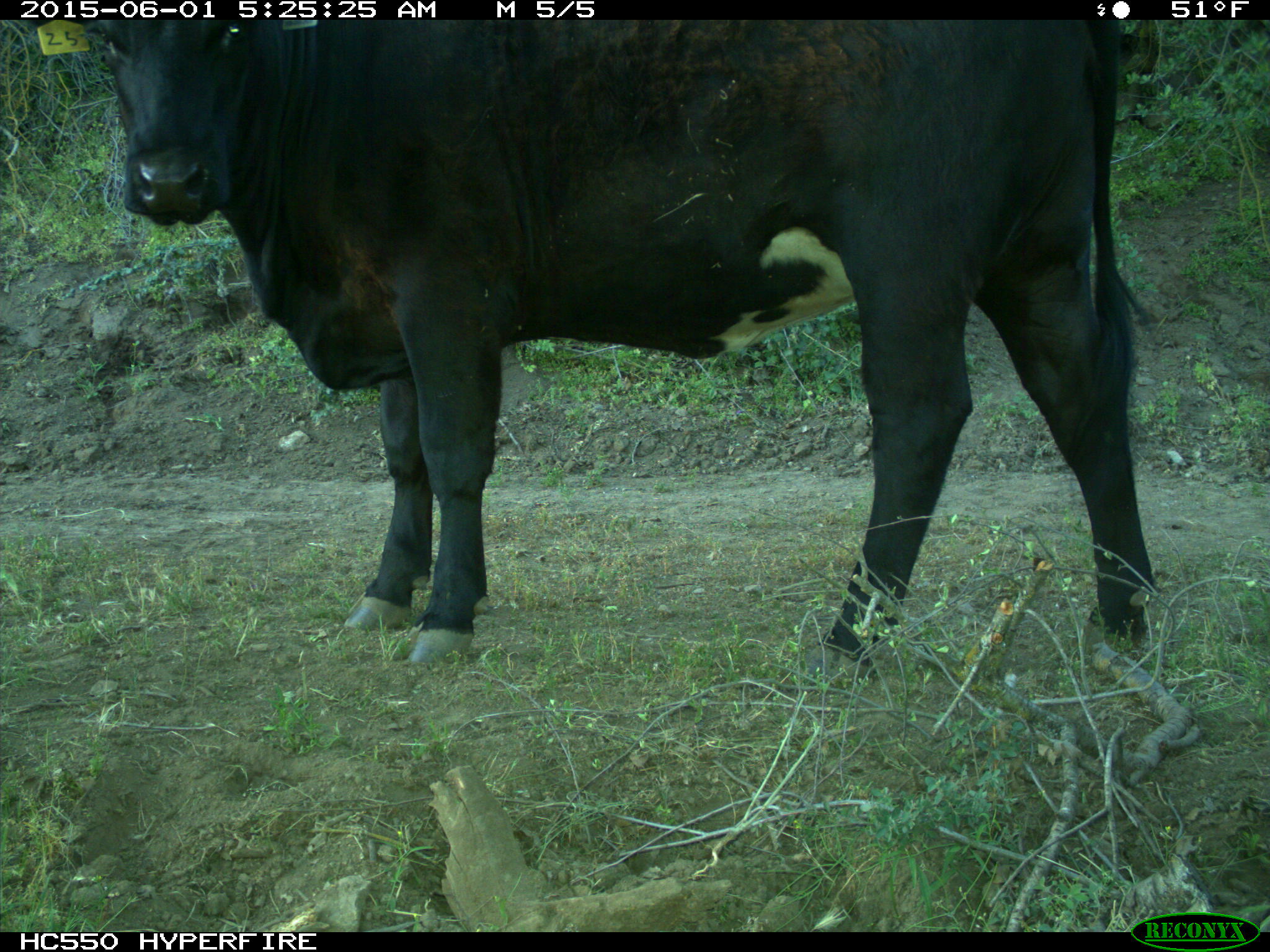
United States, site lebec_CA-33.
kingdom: Animalia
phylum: Chordata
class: Mammalia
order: Artiodactyla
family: Bovidae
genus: Bos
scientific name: Bos taurus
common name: domestic cow